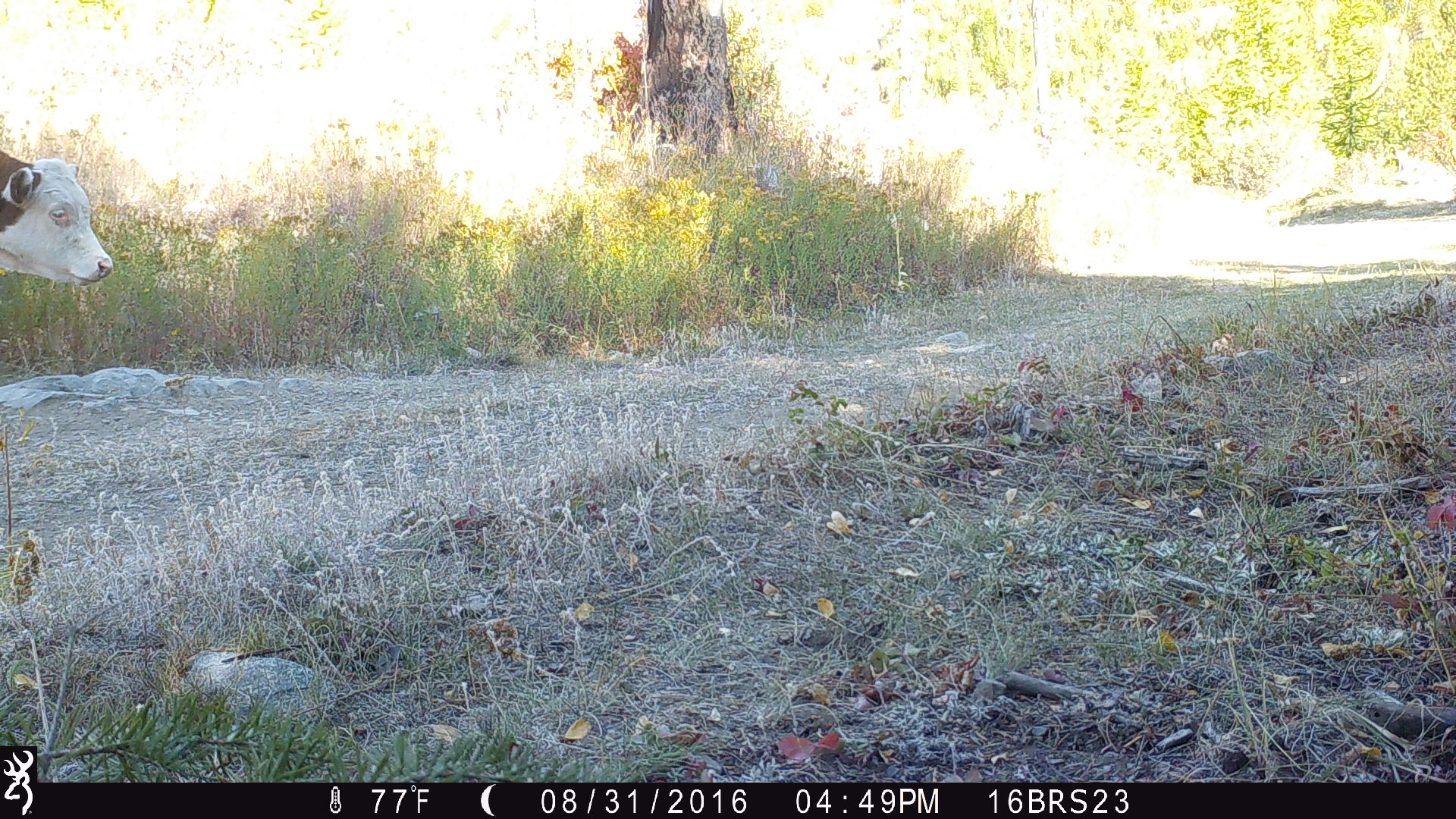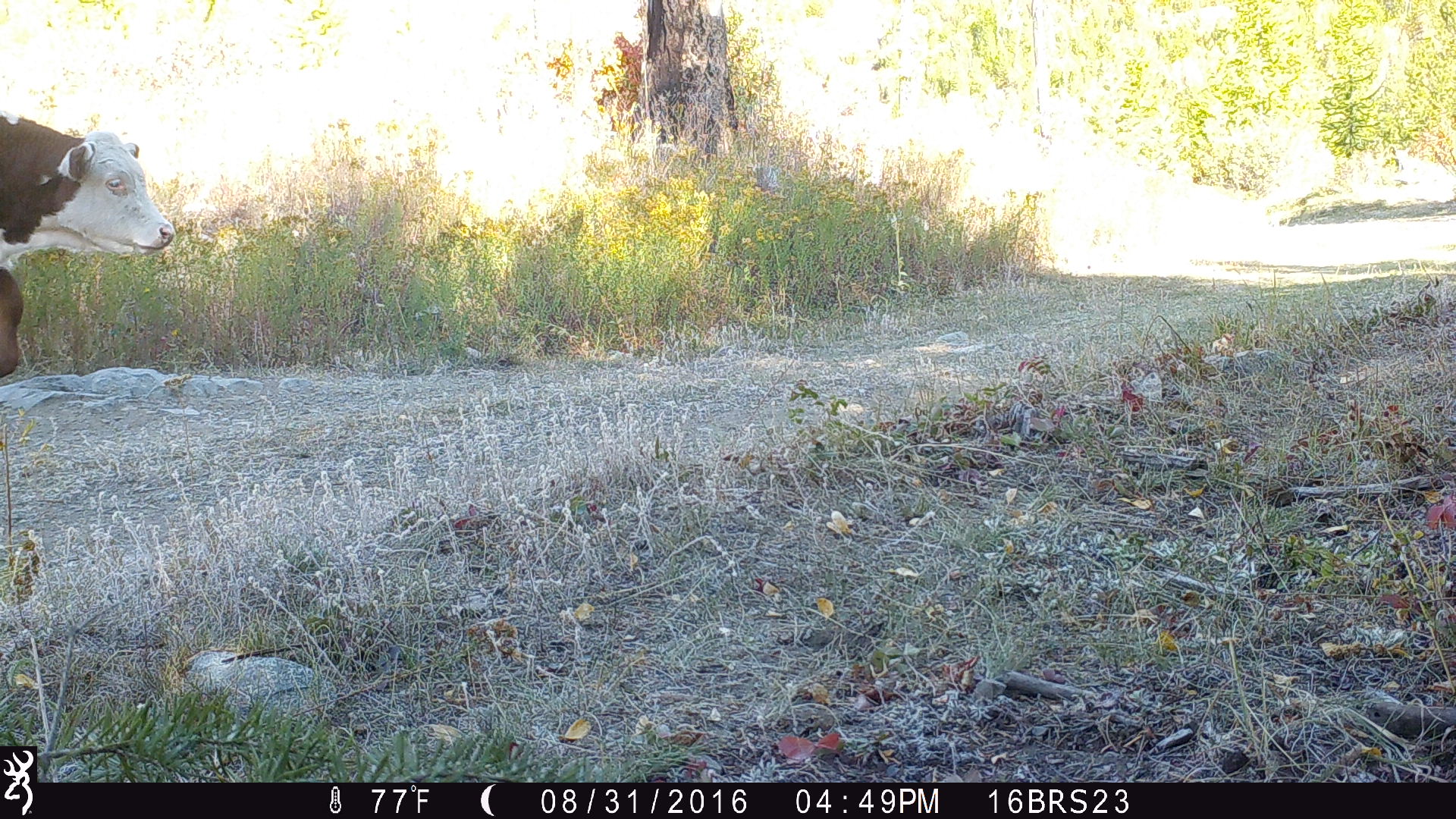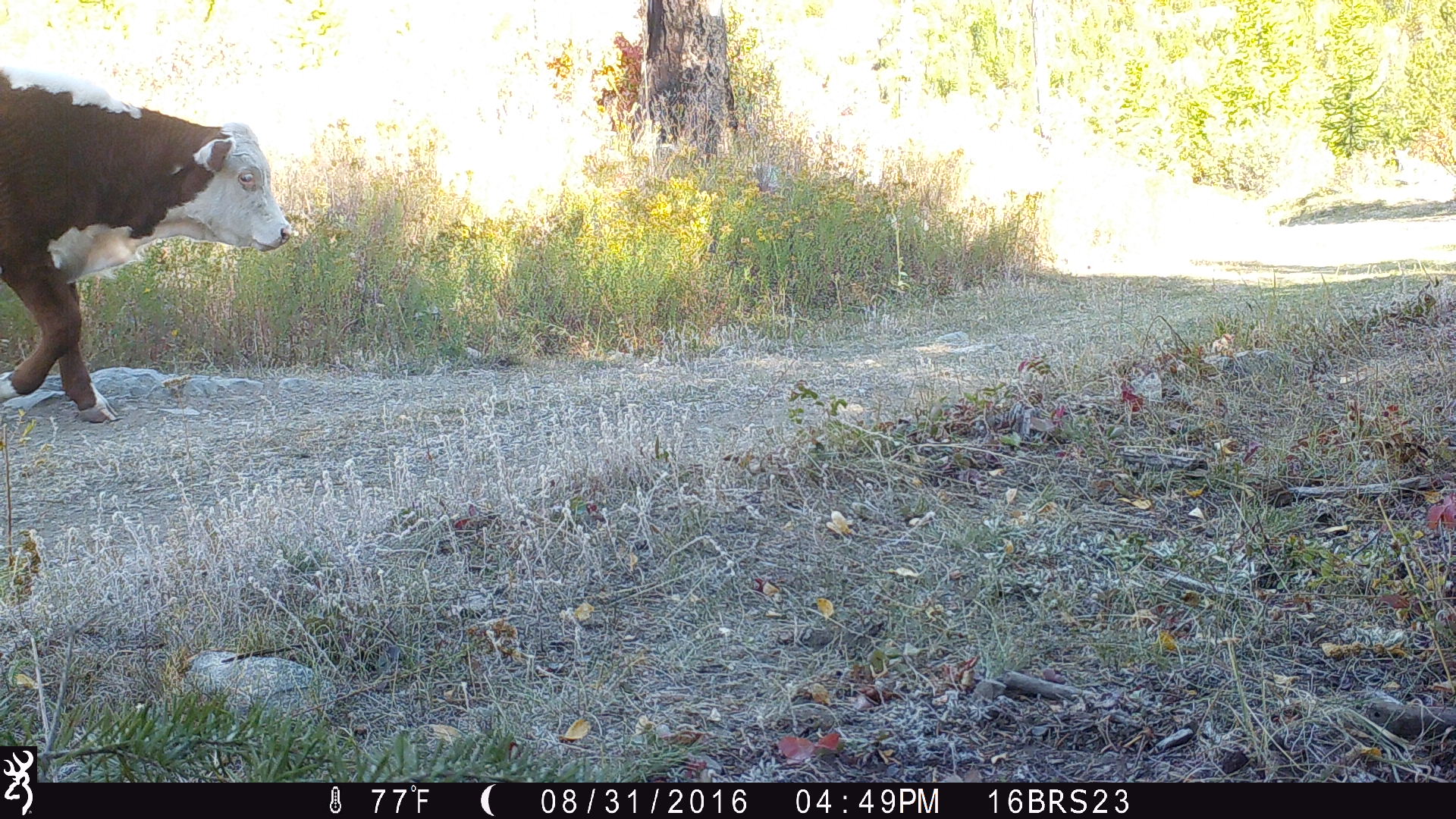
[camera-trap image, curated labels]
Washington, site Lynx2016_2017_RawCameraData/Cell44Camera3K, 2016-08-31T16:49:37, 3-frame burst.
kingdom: Animalia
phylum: Chordata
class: Mammalia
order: Artiodactyla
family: Bovidae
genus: Bos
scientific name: Bos taurus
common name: domestic cattle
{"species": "domestic cattle (Bos taurus)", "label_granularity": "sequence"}